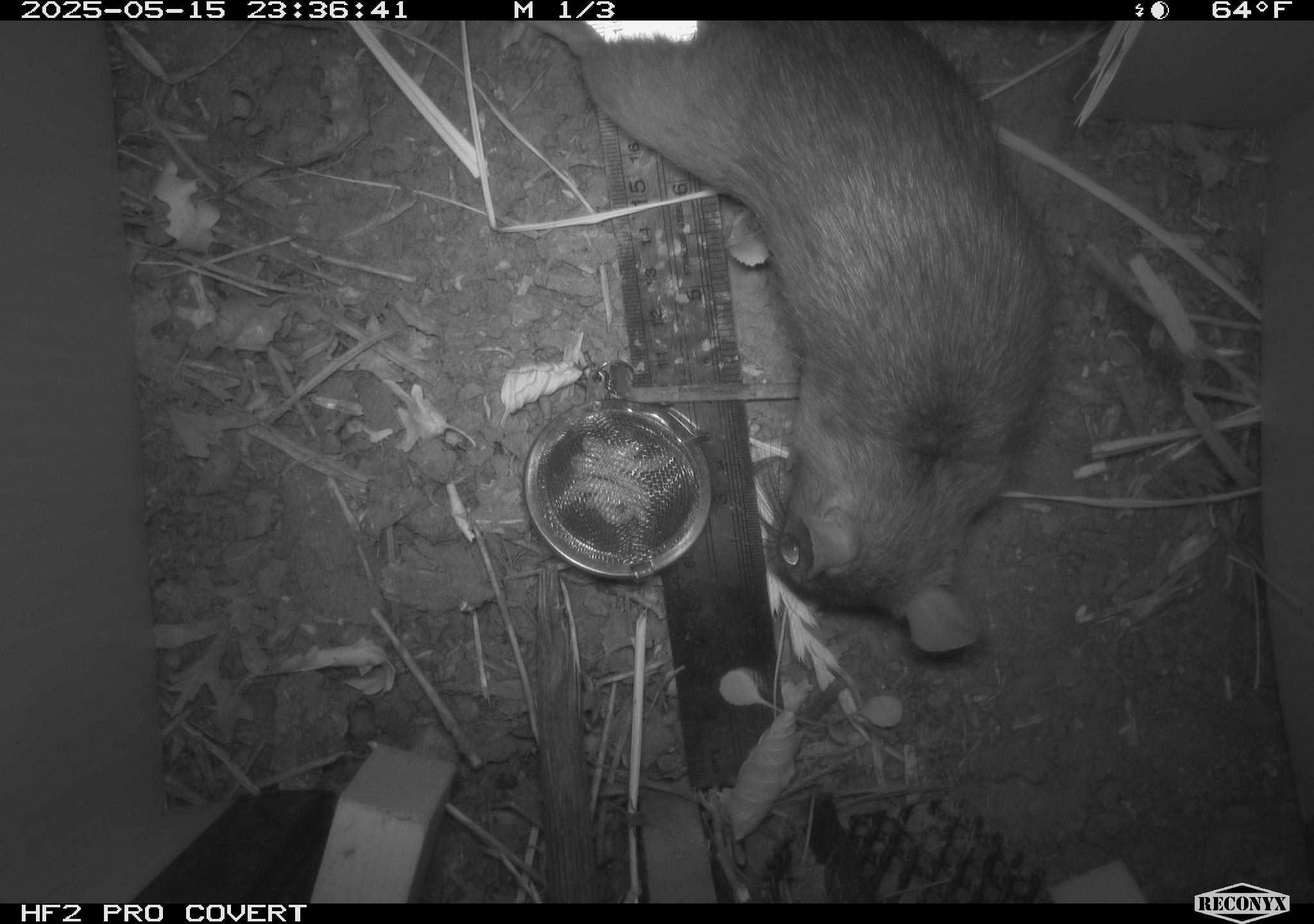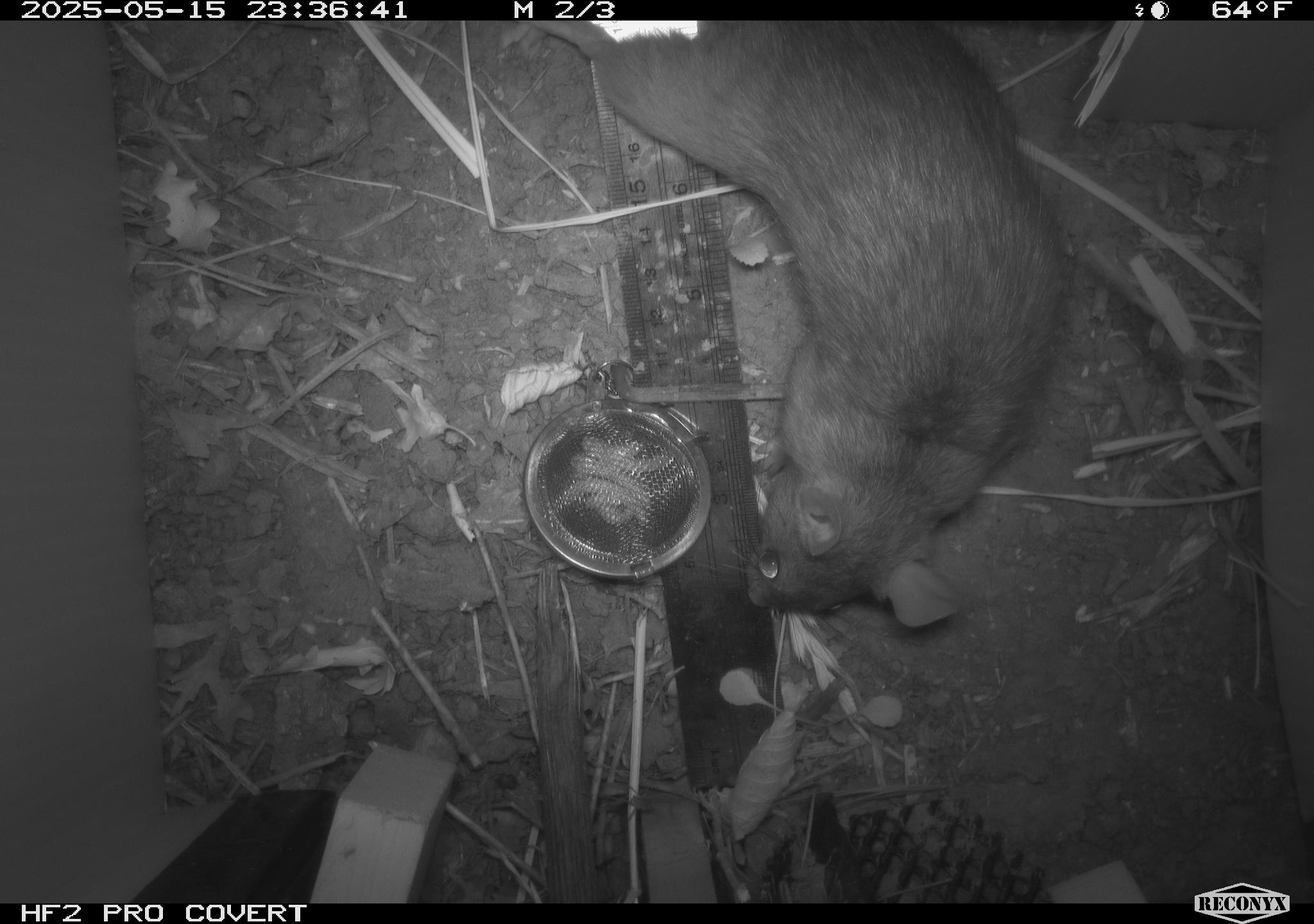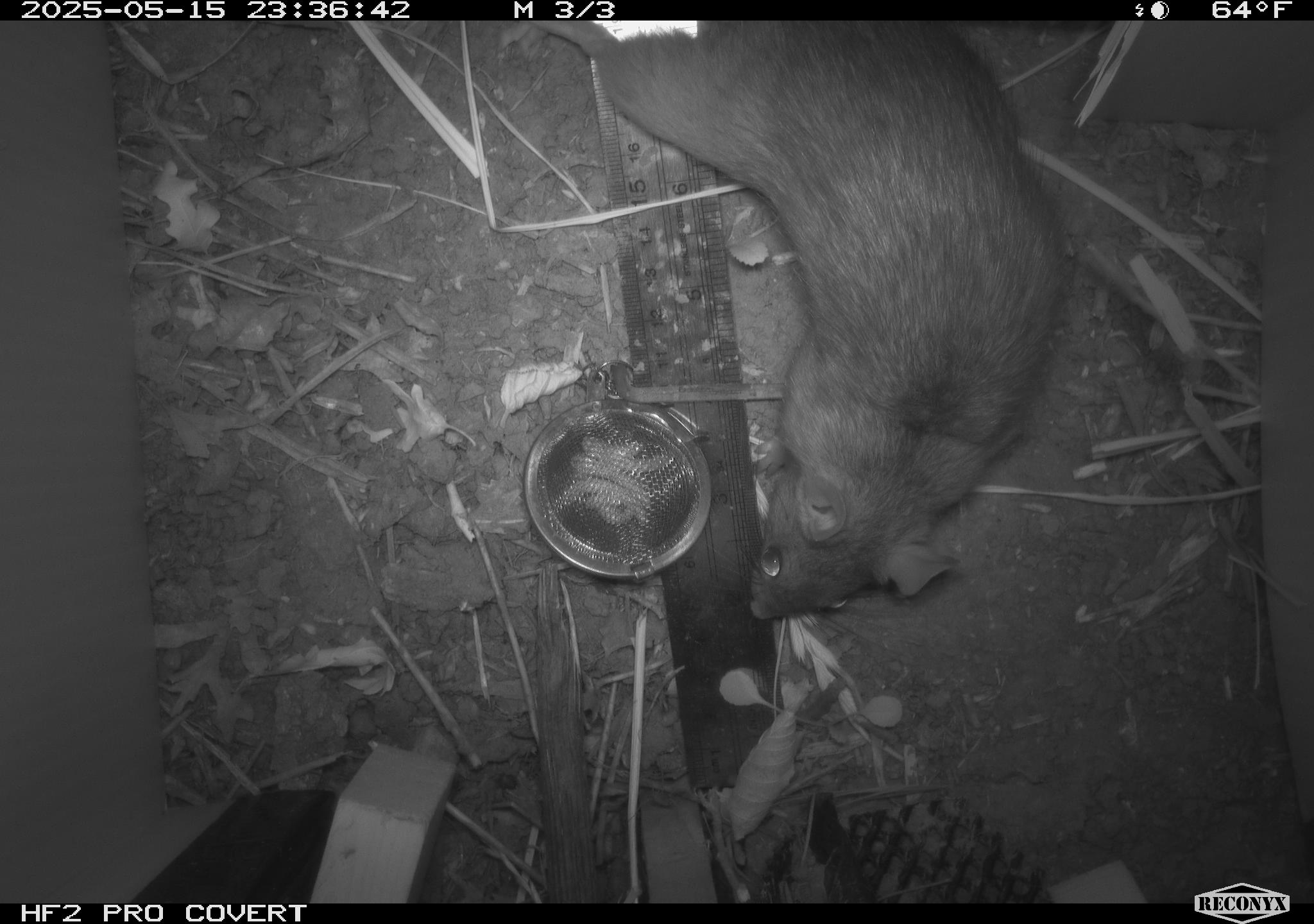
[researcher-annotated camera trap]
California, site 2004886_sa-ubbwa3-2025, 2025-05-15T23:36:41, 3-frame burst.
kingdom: Animalia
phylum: Chordata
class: Mammalia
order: Rodentia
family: Muridae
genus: Rattus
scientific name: Rattus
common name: rat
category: rattus species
Rattus species (rat) (Rattus).